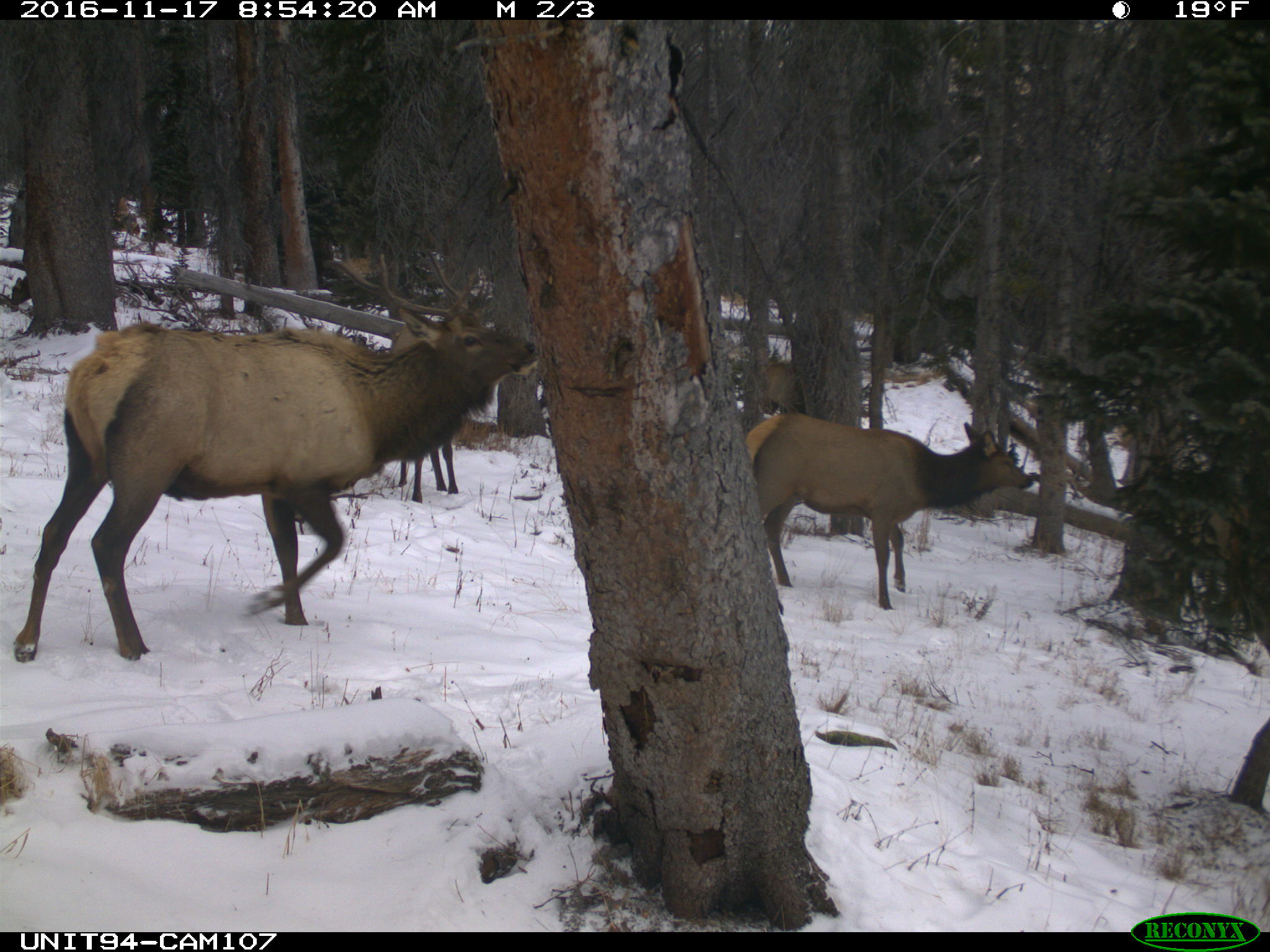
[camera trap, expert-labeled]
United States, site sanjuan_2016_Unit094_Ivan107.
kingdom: Animalia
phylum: Chordata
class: Mammalia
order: Artiodactyla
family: Cervidae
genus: Cervus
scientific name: Cervus elaphus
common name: red deer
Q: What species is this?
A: Cervus elaphus (red deer).